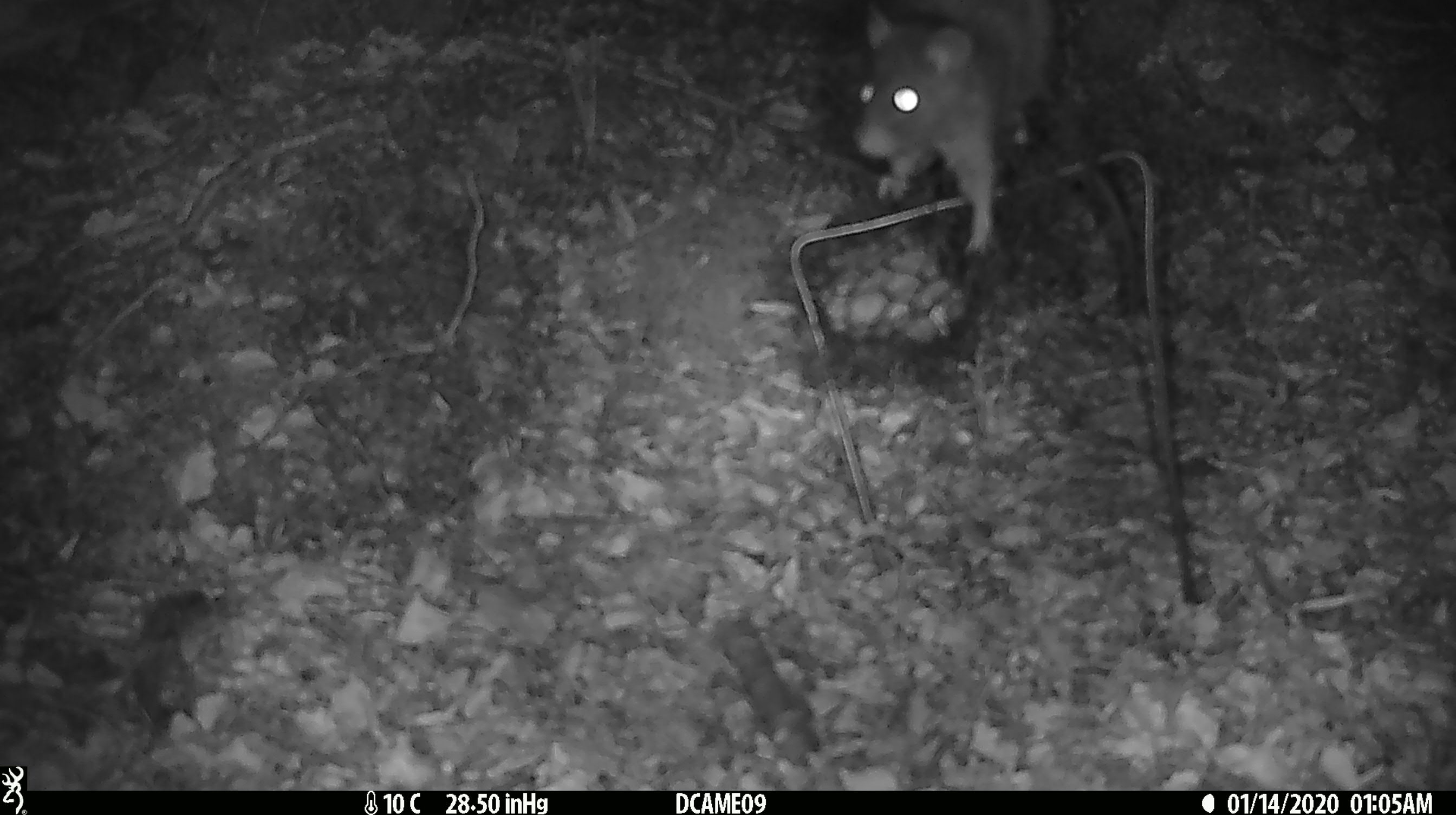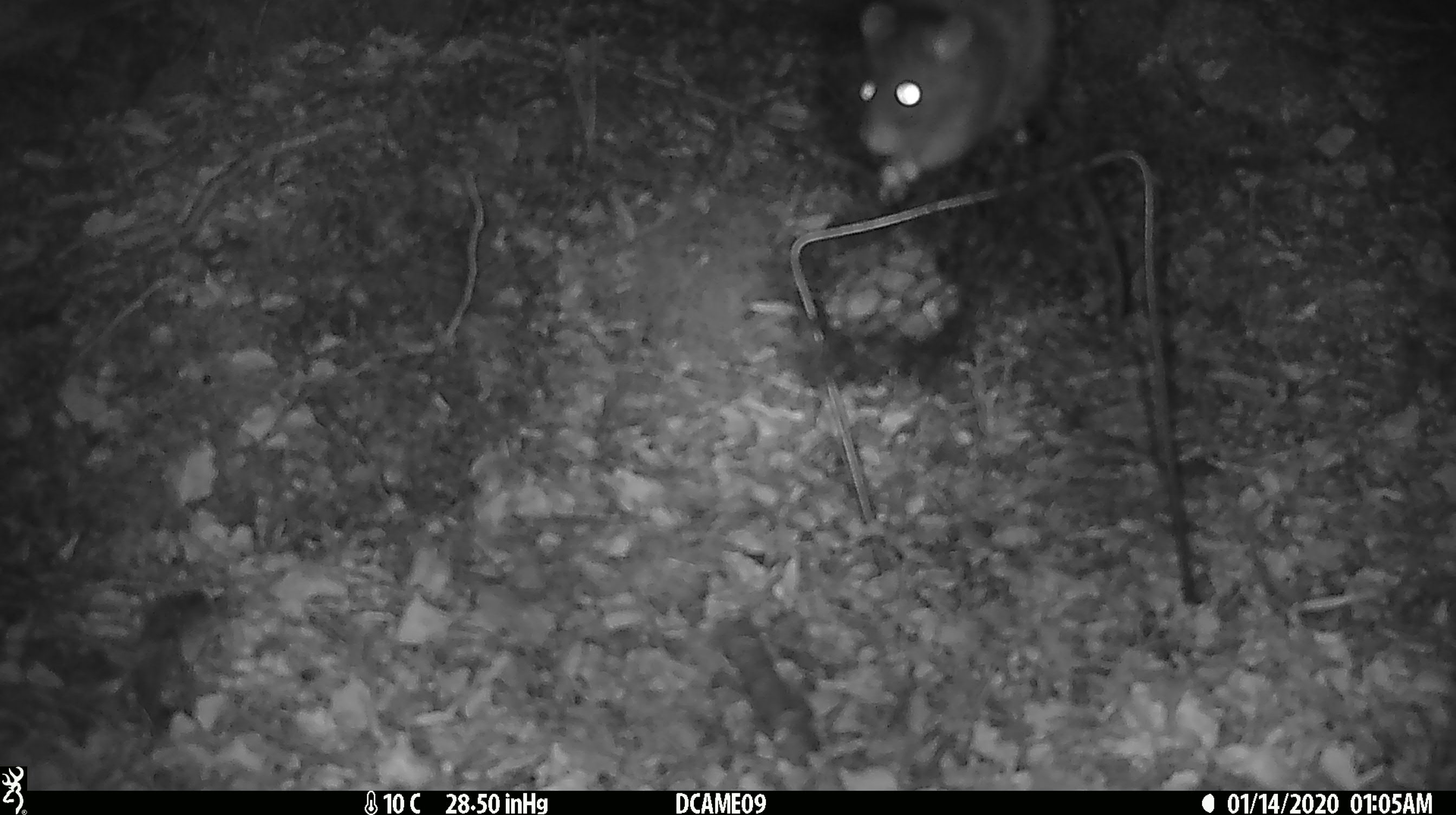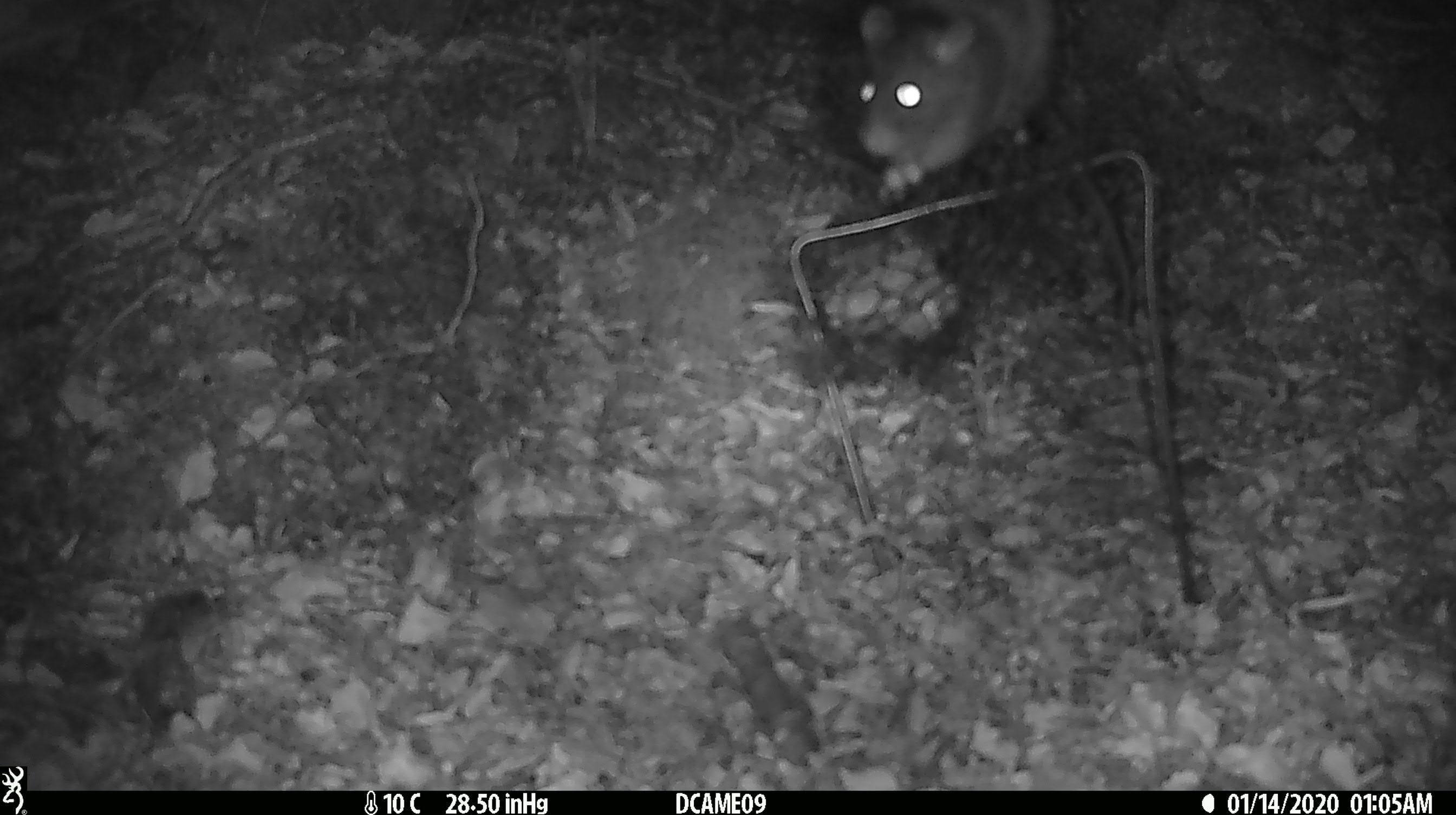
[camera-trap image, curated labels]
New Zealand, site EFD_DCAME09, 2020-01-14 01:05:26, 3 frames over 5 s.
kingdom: Animalia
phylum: Chordata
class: Mammalia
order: Rodentia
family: Muridae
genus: Rattus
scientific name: Rattus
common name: rat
Rat (Rattus).